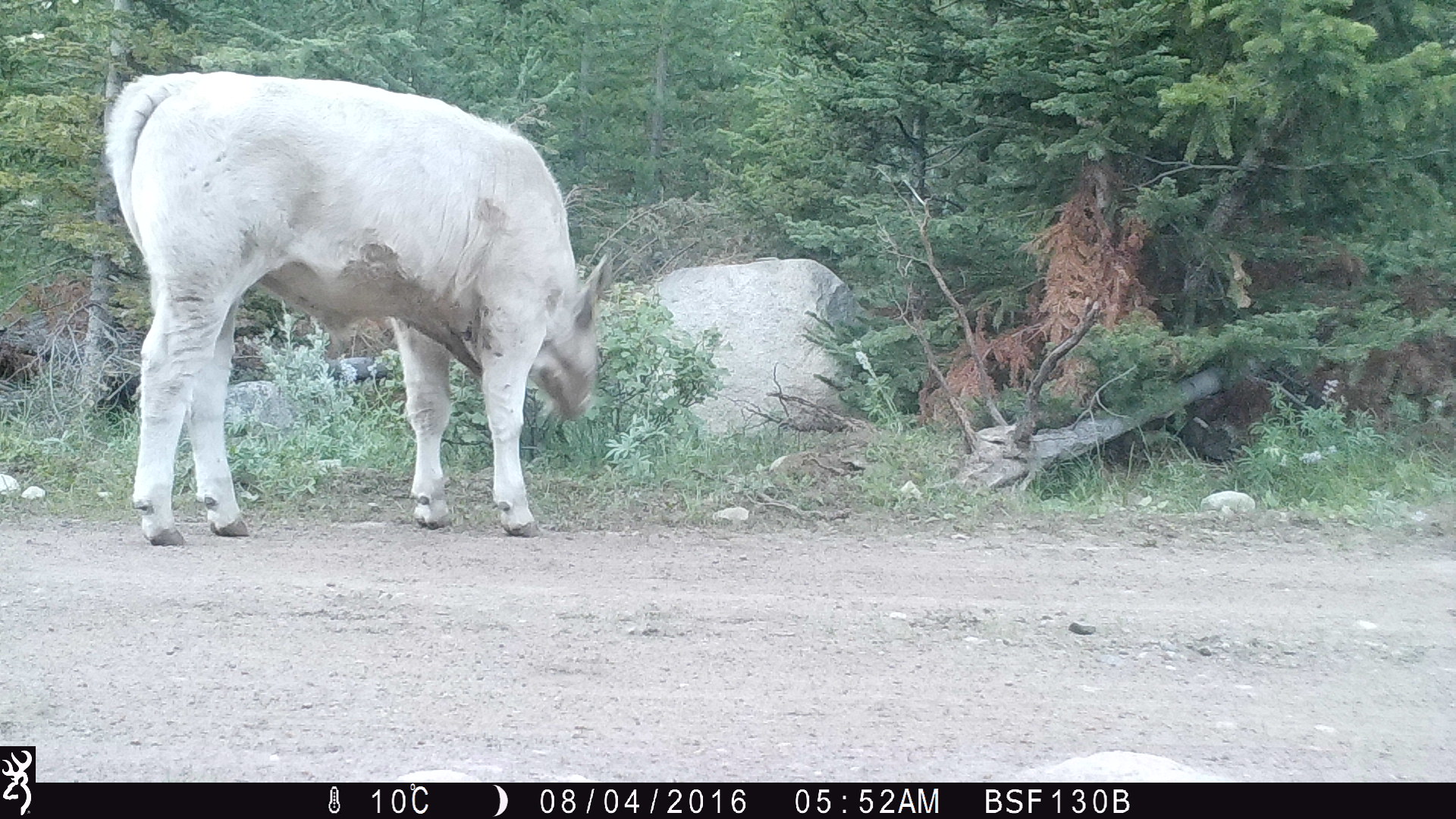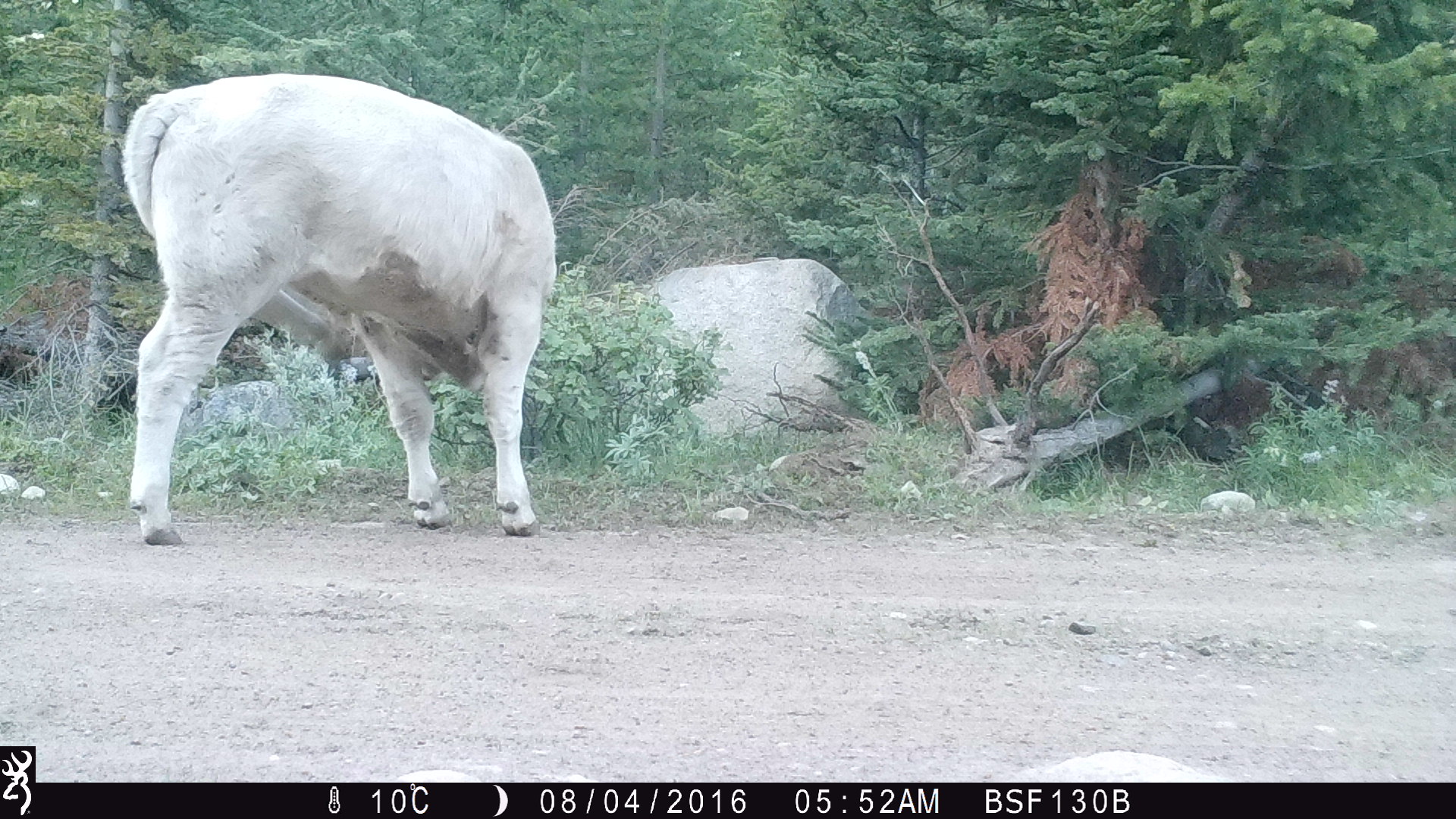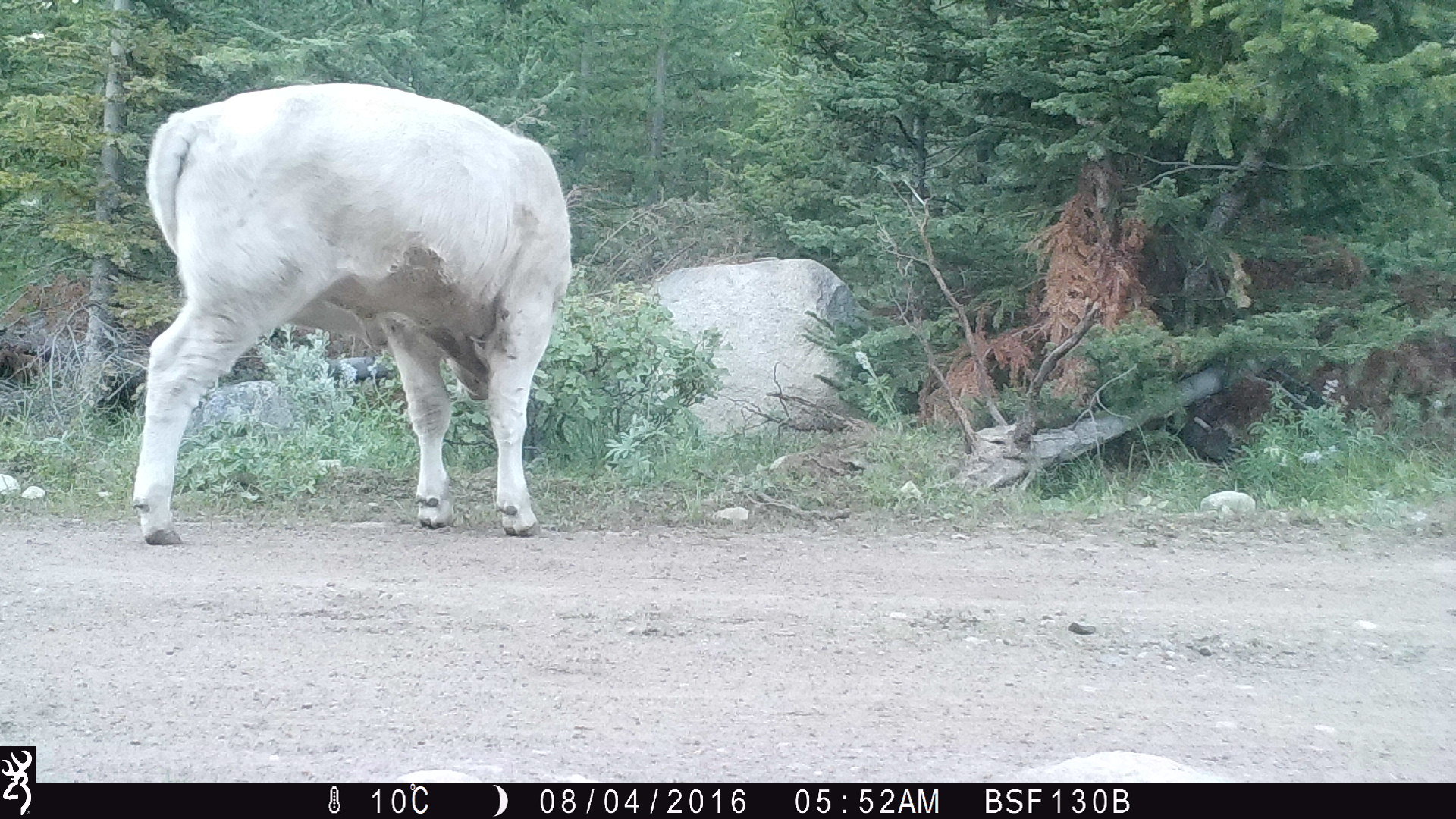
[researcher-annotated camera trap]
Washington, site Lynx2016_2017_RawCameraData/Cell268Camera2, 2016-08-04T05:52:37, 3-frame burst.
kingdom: Animalia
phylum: Chordata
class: Mammalia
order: Artiodactyla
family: Bovidae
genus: Bos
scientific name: Bos taurus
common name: domestic cattle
Domestic cattle (Bos taurus). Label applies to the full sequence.